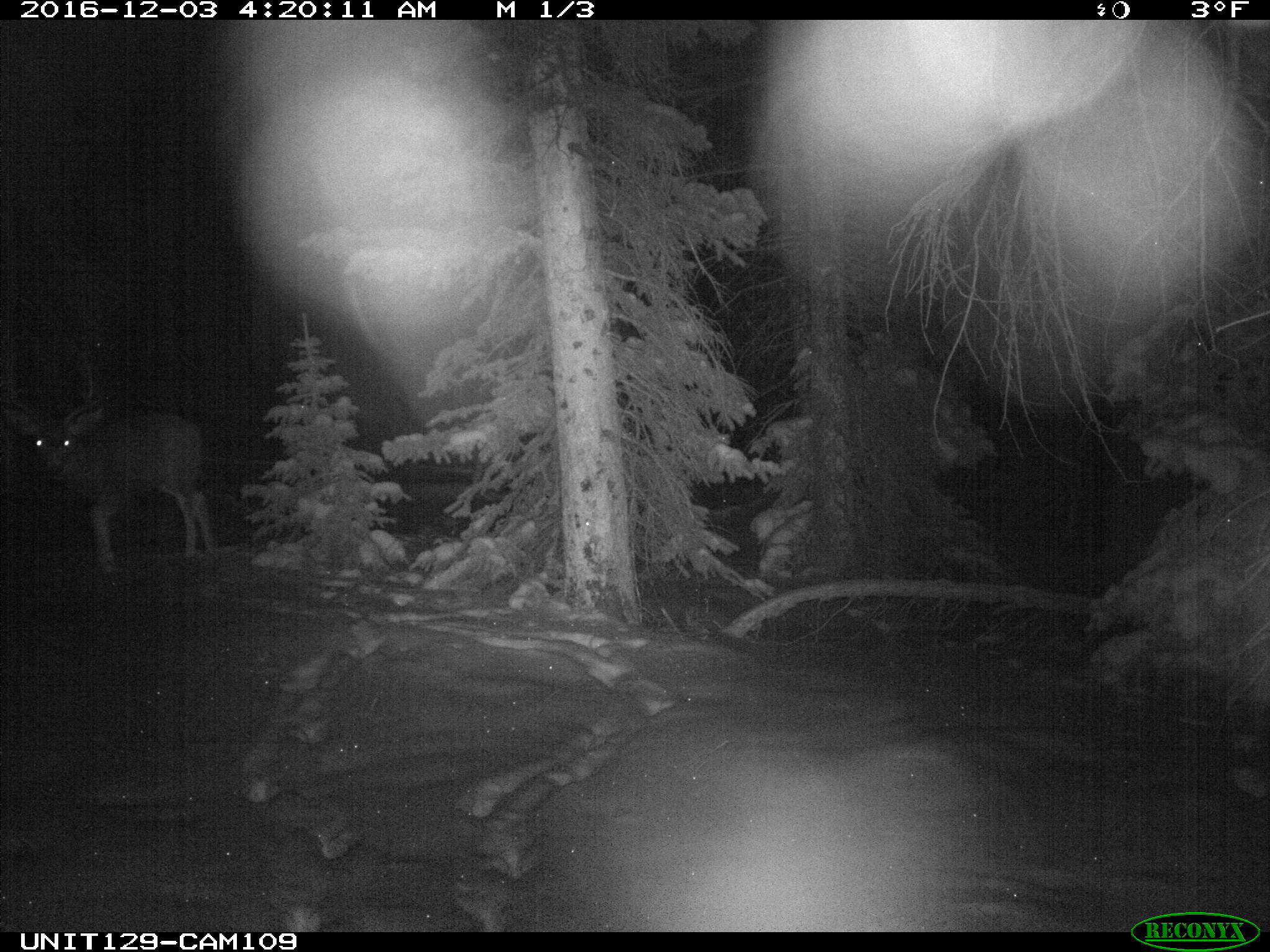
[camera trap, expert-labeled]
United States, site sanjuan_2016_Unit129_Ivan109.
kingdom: Animalia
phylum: Chordata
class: Mammalia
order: Artiodactyla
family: Cervidae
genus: Odocoileus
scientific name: Odocoileus hemionus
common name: mule deer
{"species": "Odocoileus hemionus (mule deer)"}